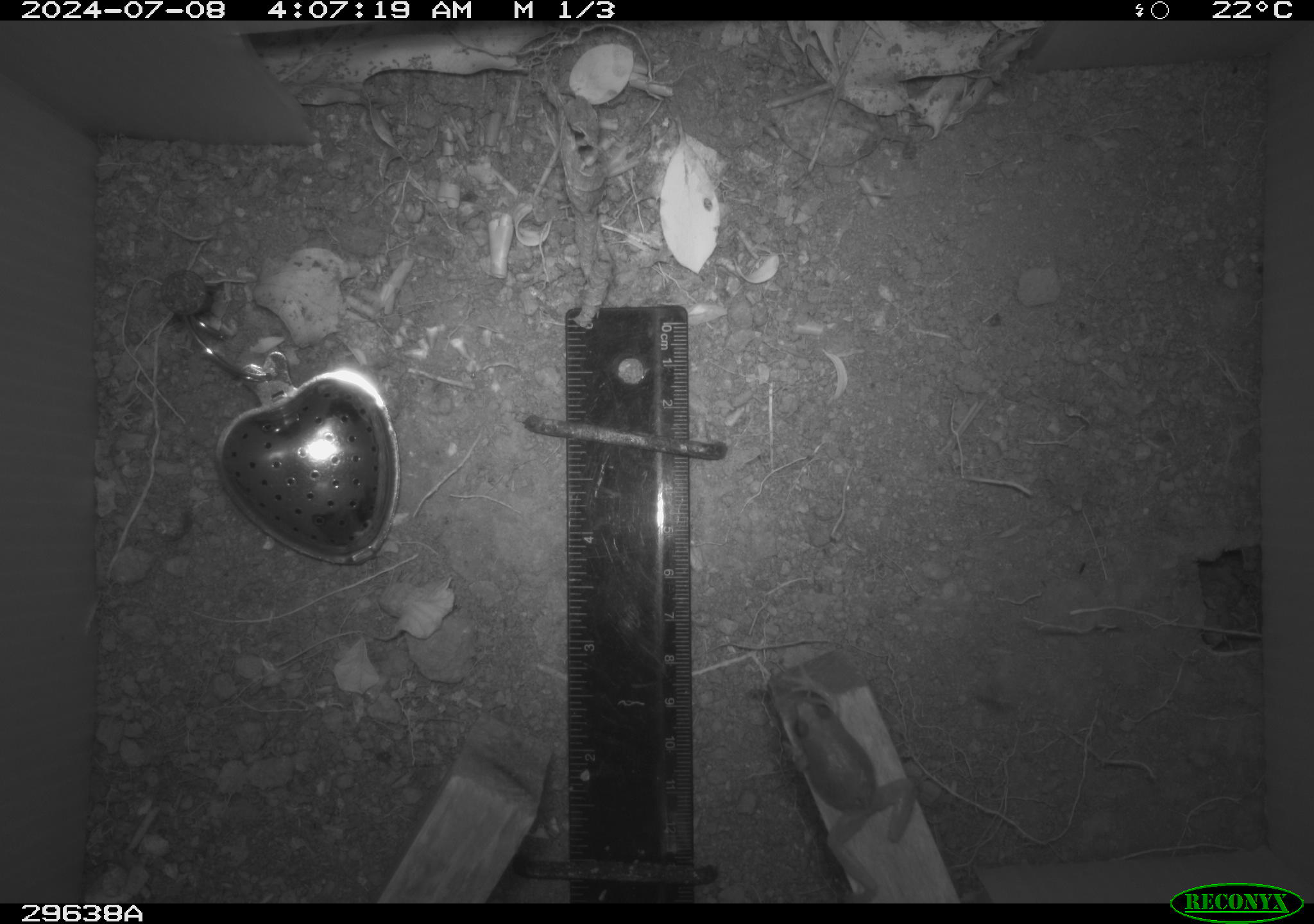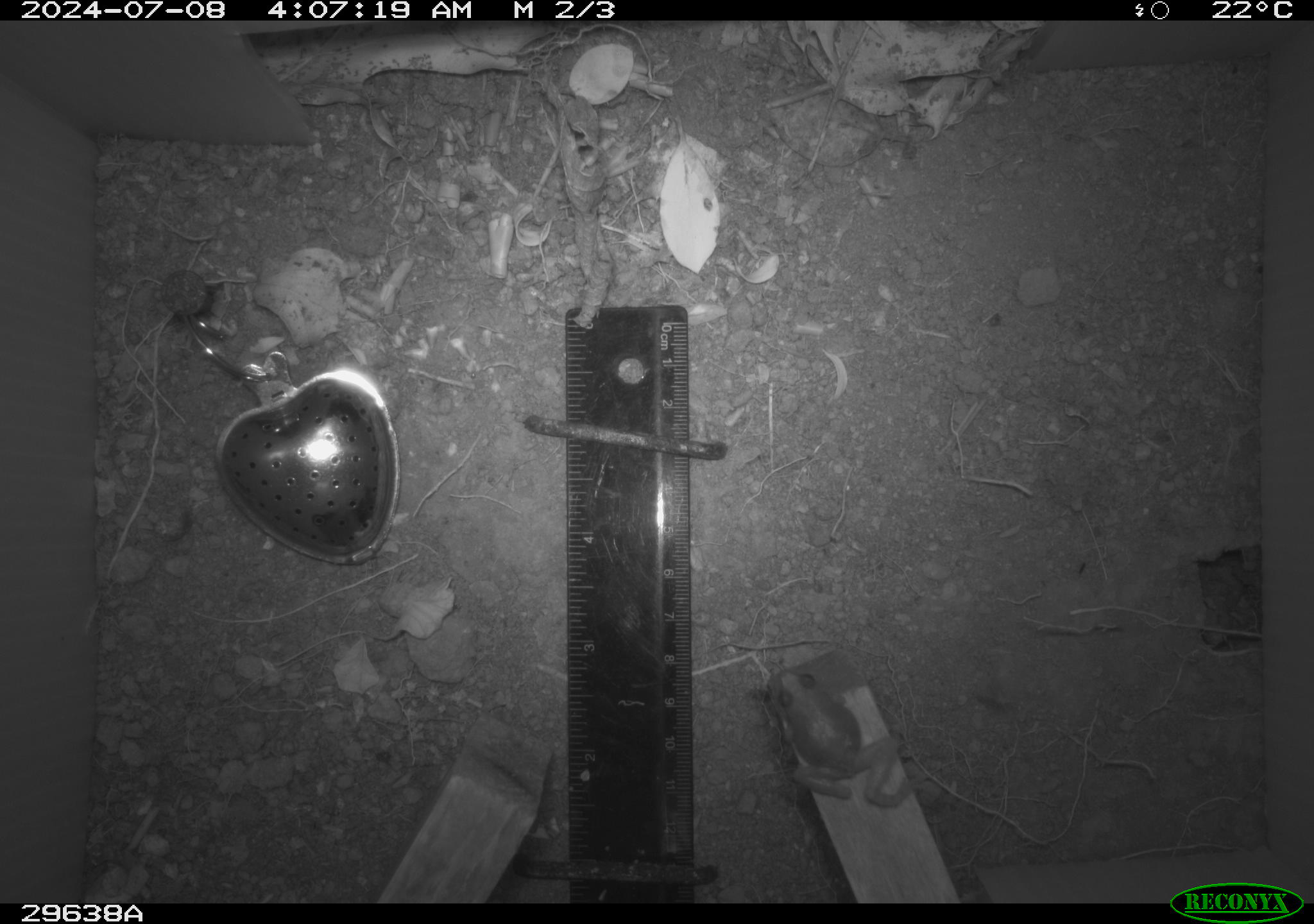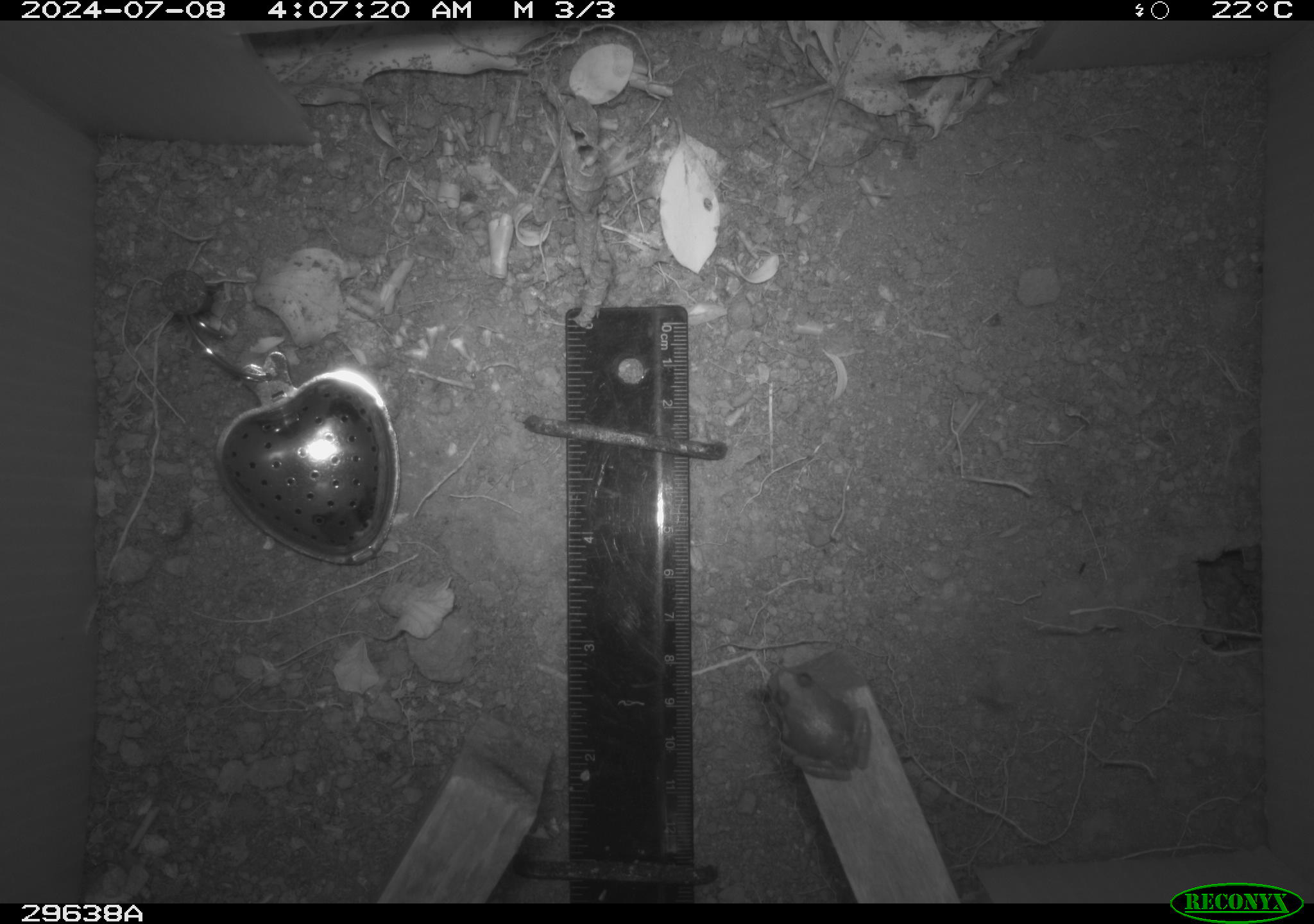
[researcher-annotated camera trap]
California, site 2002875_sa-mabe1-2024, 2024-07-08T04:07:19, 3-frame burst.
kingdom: Animalia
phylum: Chordata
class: Amphibia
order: Anura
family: Hylidae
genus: Pseudacris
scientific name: Pseudacris regilla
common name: sierran treefrog